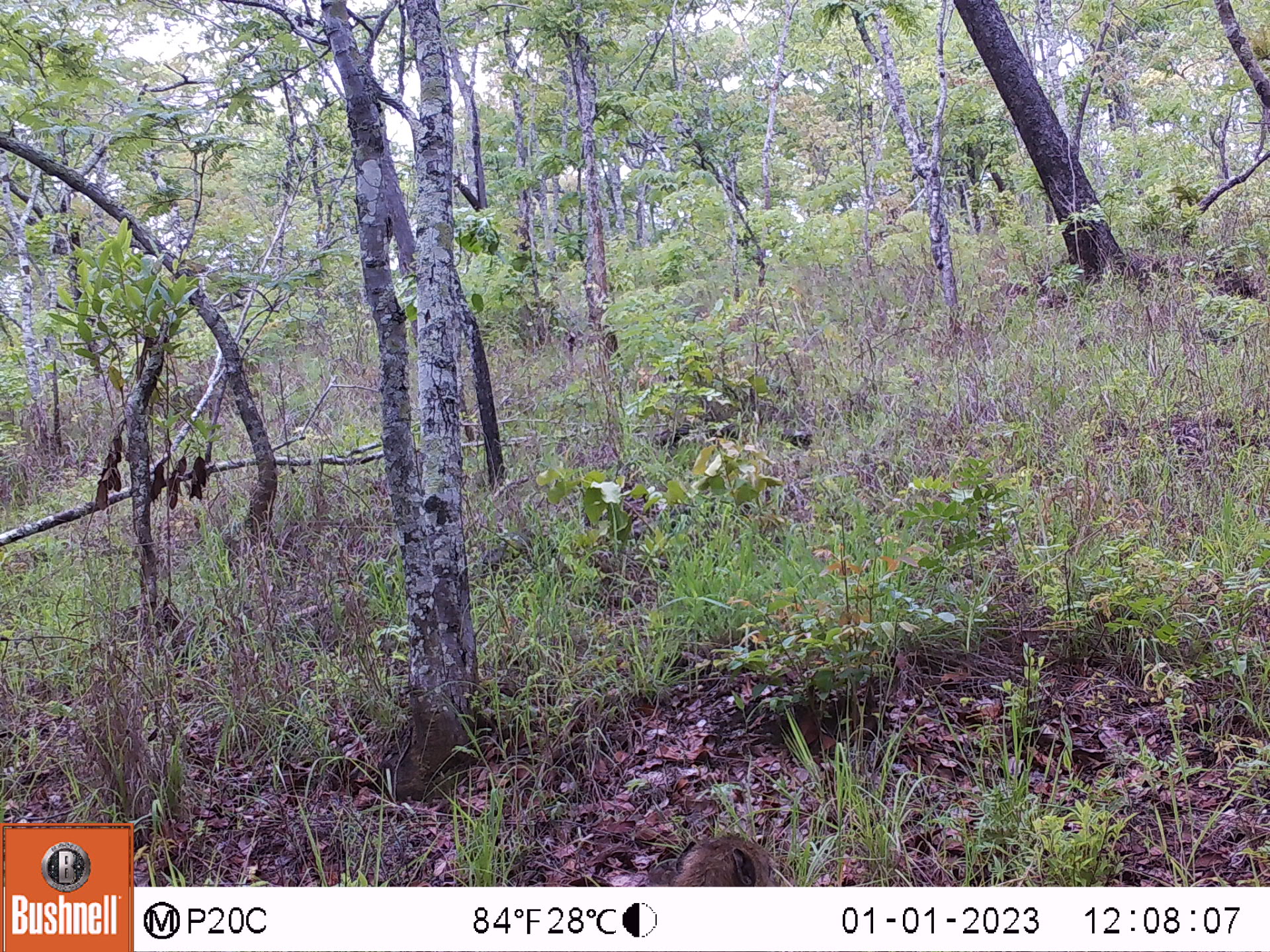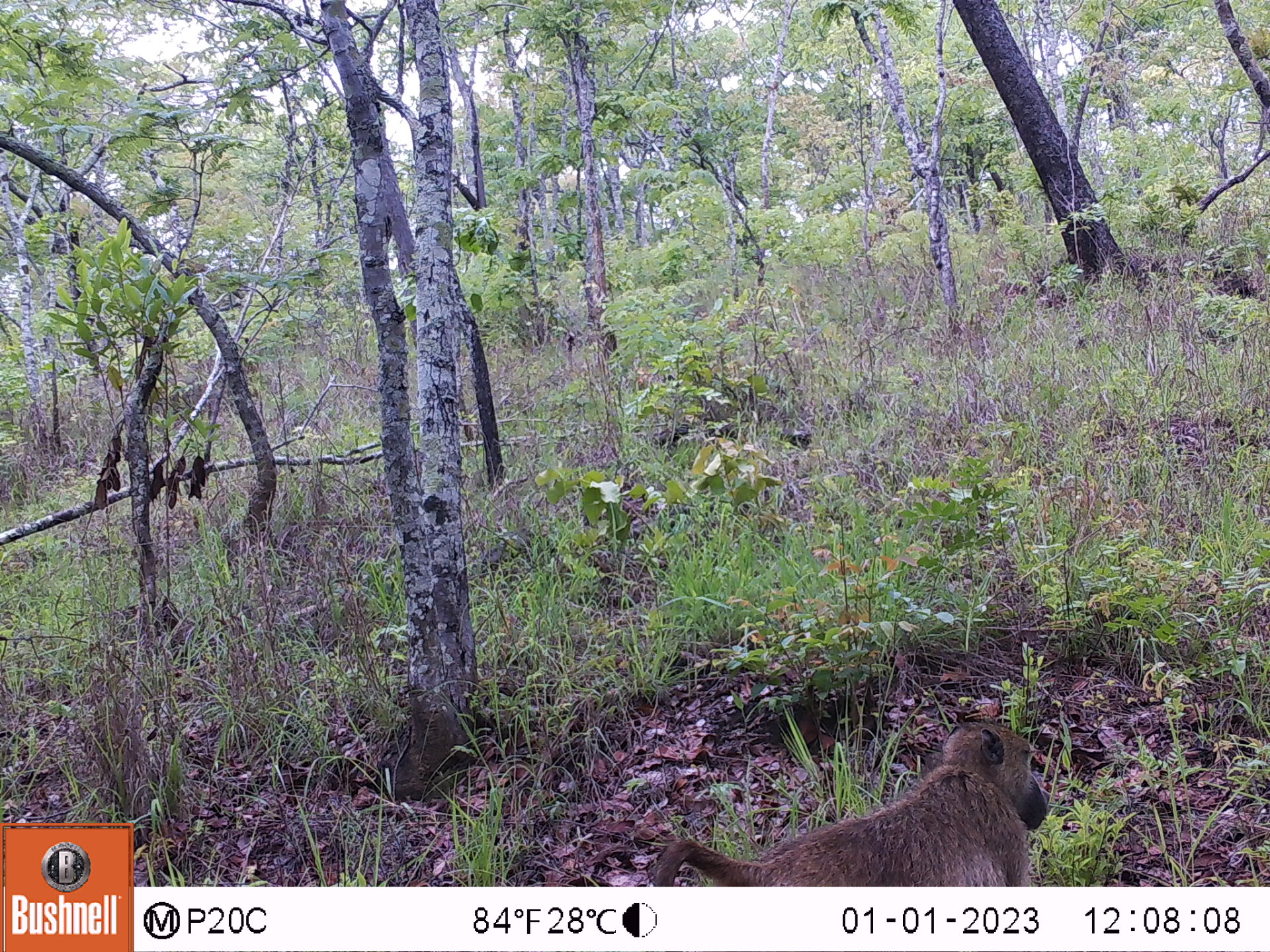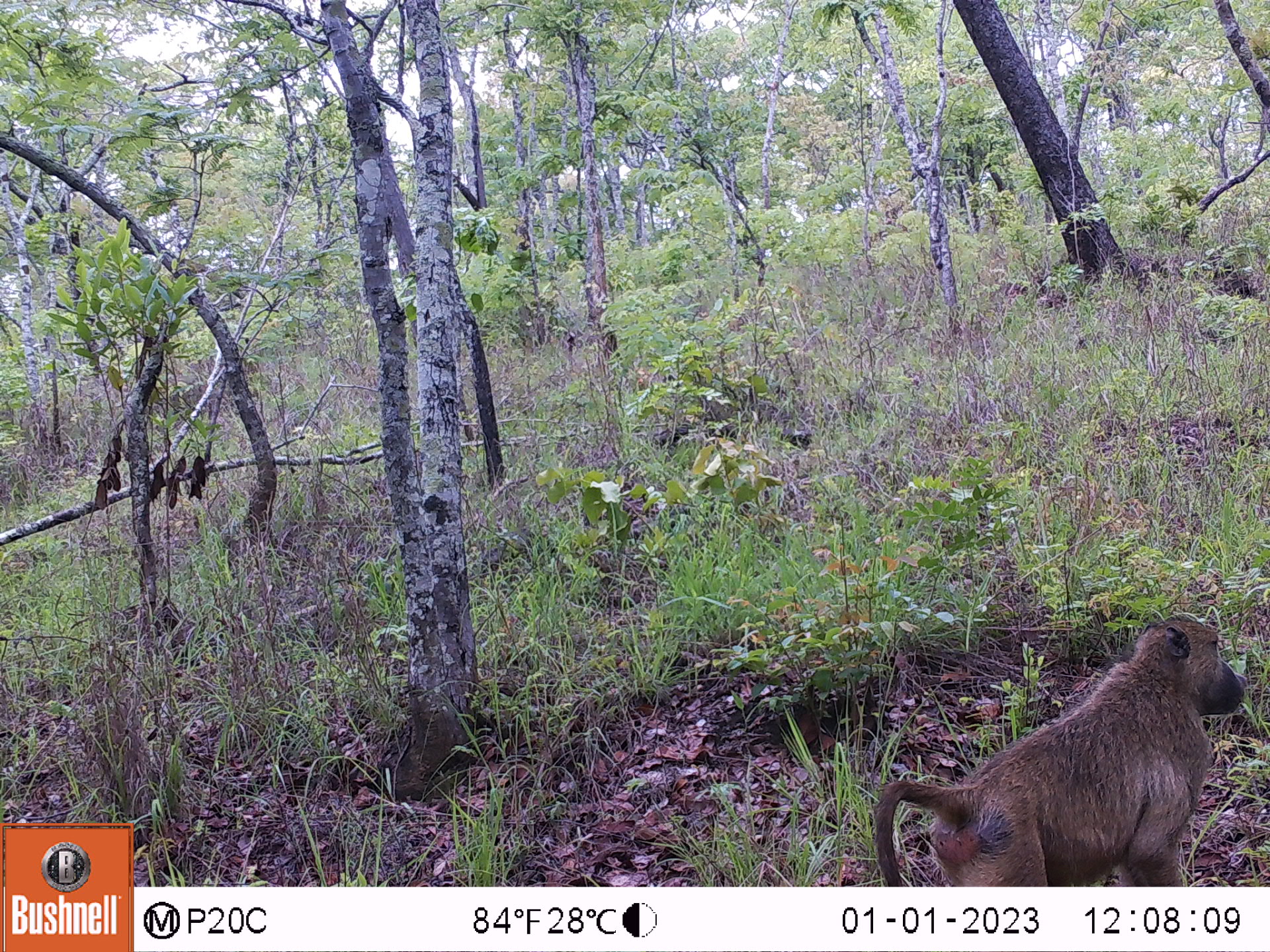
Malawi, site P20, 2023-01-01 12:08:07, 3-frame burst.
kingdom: Animalia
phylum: Chordata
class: Mammalia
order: Primates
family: Cercopithecidae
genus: Papio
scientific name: Papio cynocephalus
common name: yellow baboon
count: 1